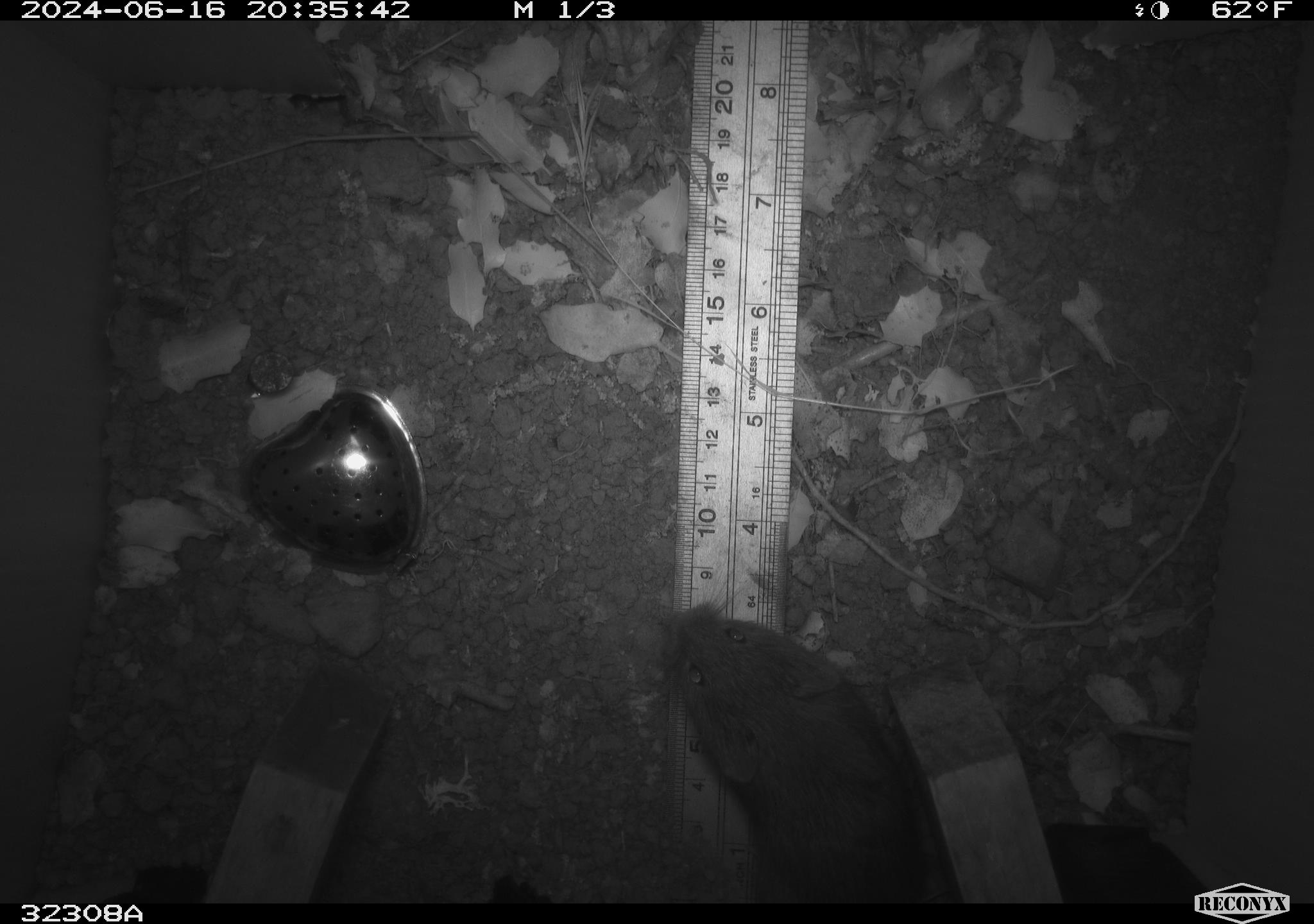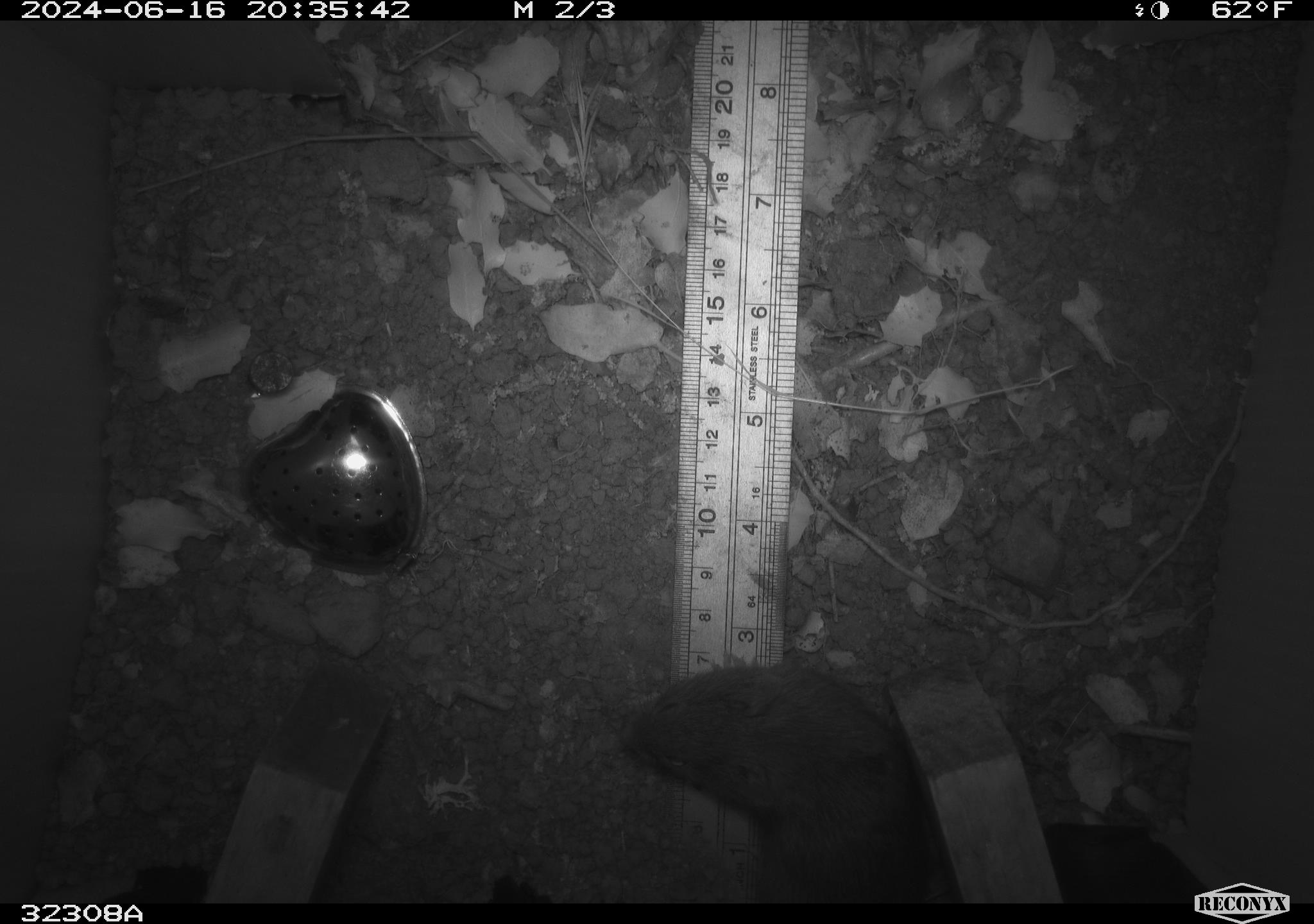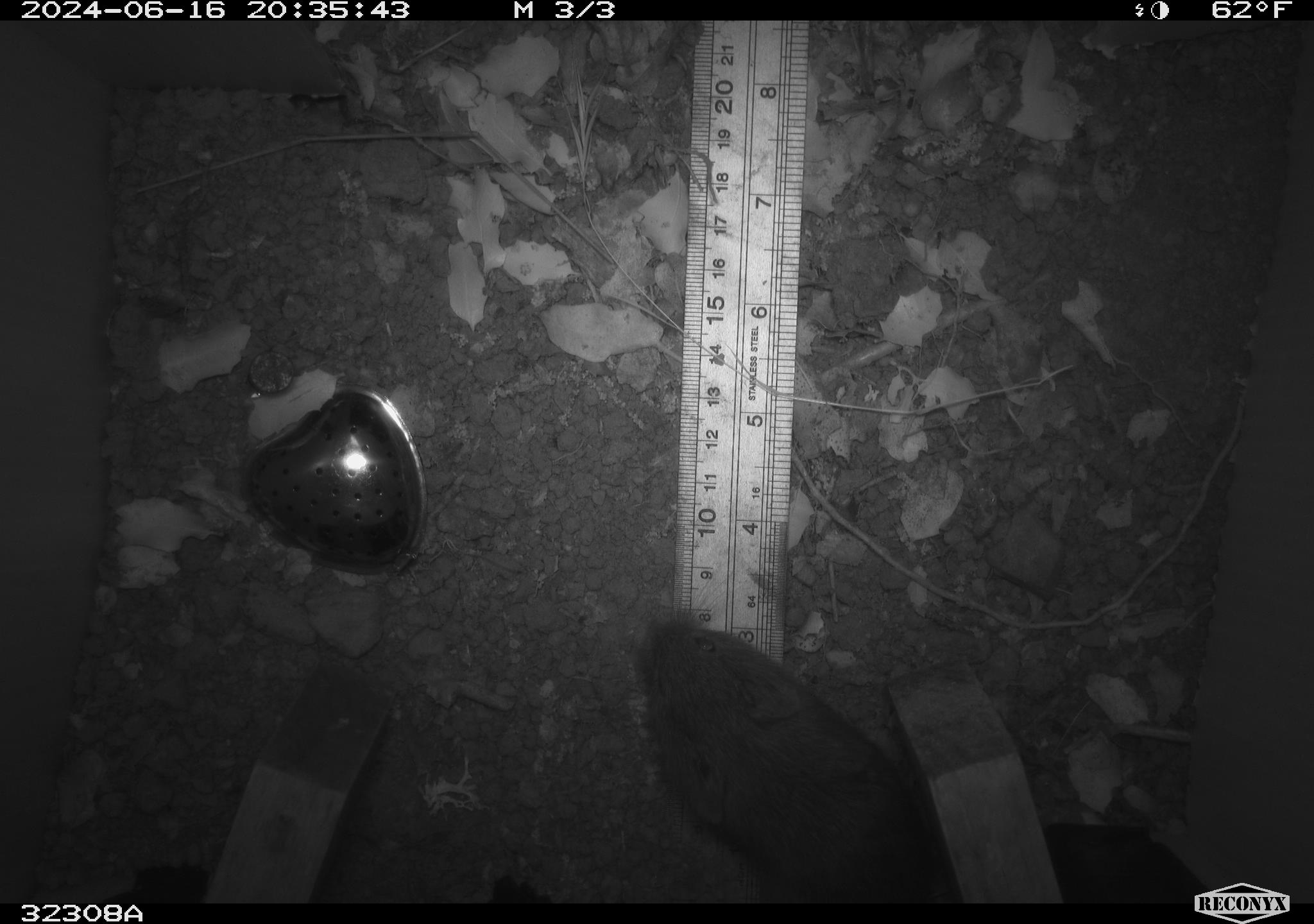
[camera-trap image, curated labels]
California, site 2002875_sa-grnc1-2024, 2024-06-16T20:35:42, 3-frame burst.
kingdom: Animalia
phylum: Chordata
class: Mammalia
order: Rodentia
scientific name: Rodentia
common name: rodent